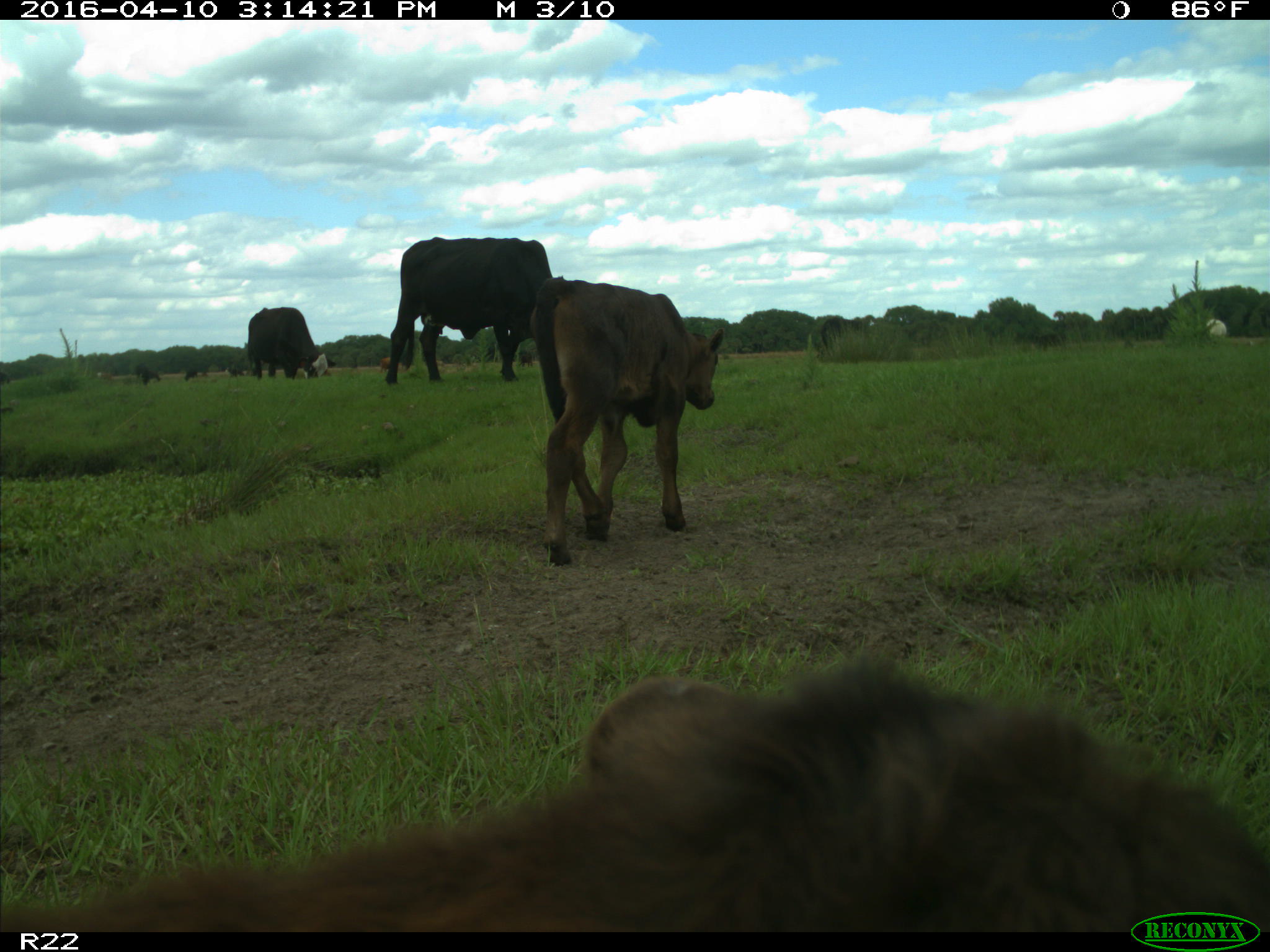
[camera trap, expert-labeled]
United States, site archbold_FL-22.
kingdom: Animalia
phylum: Chordata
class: Mammalia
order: Artiodactyla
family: Bovidae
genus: Bos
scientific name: Bos taurus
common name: domestic cow